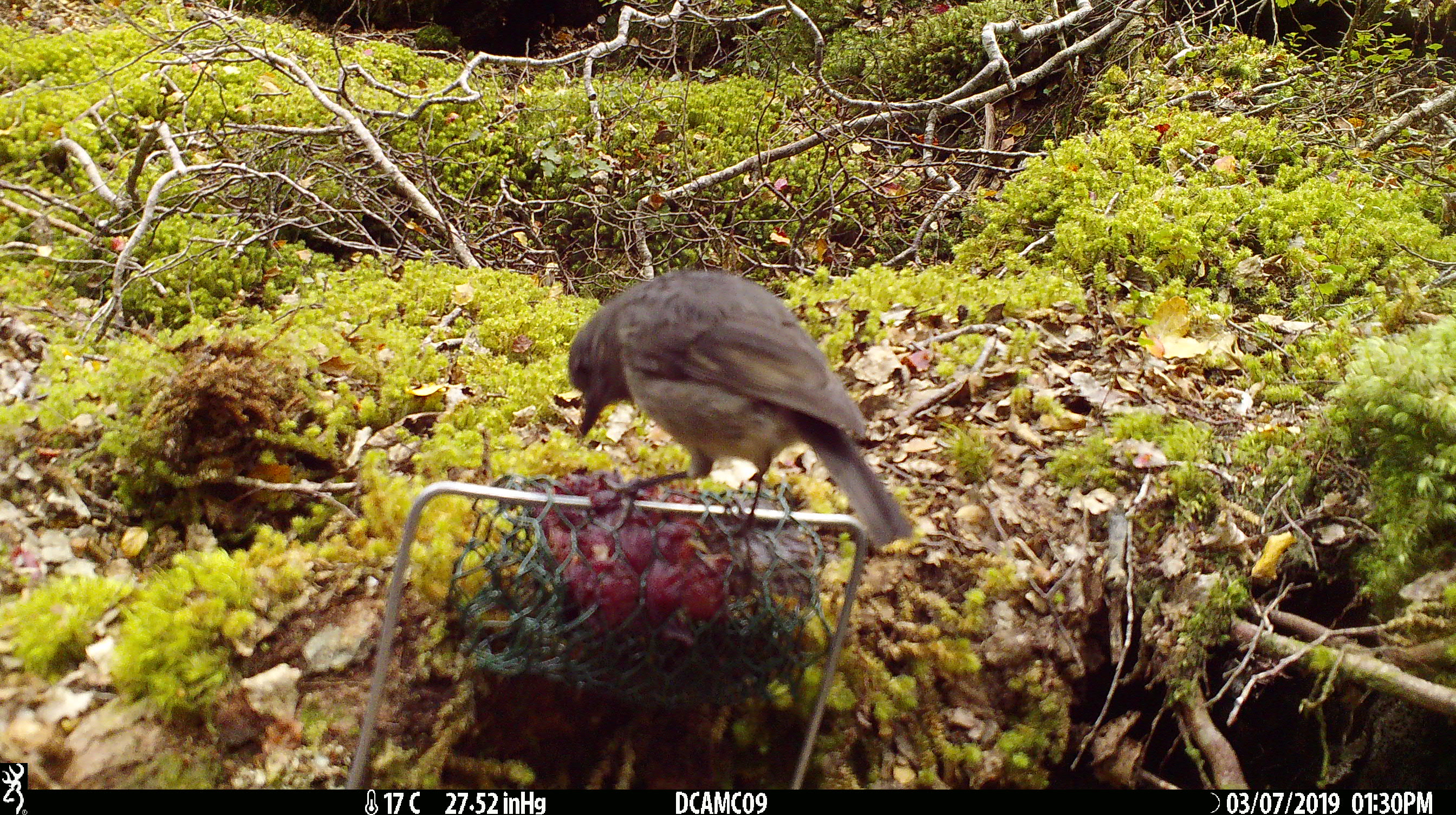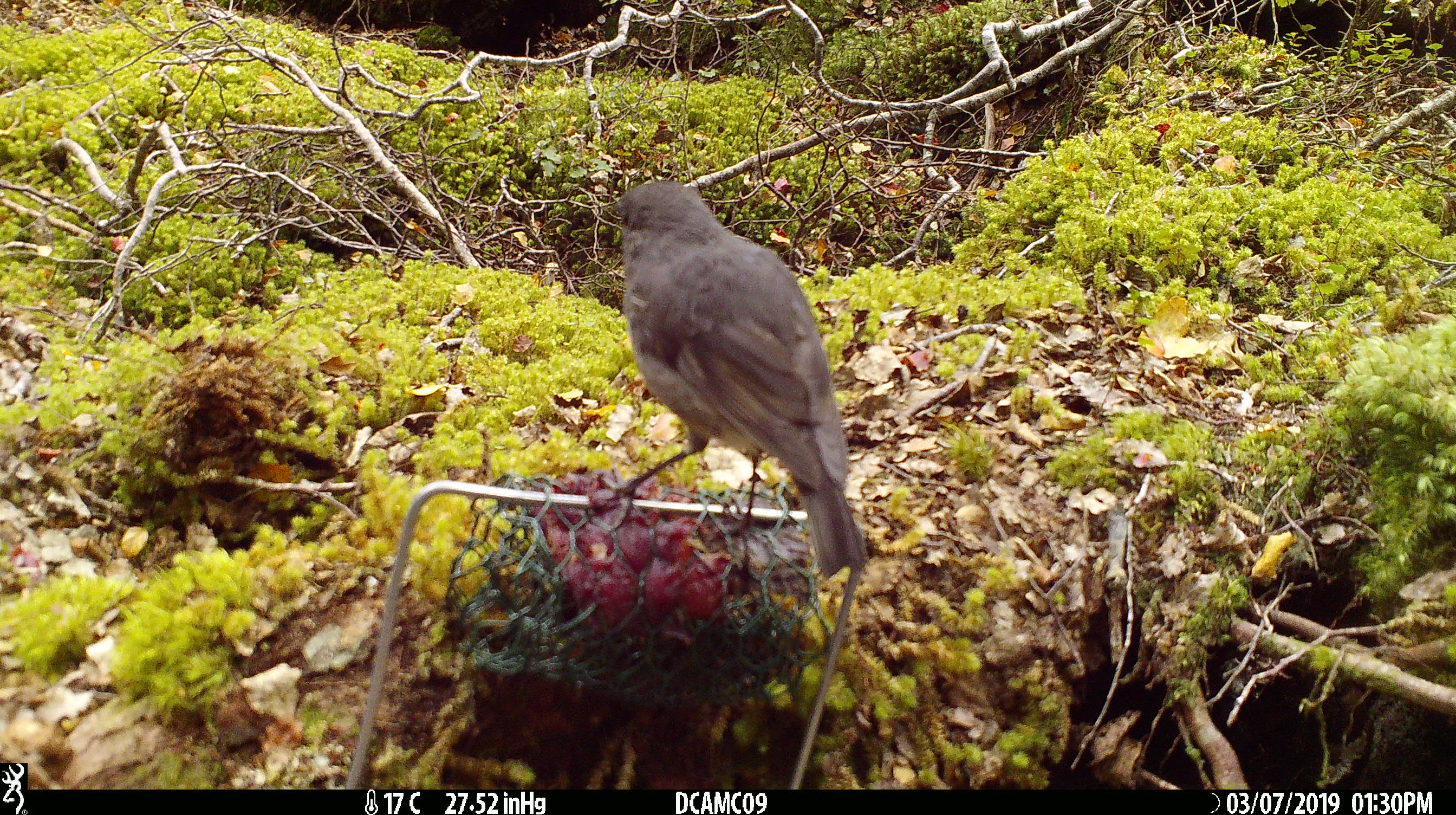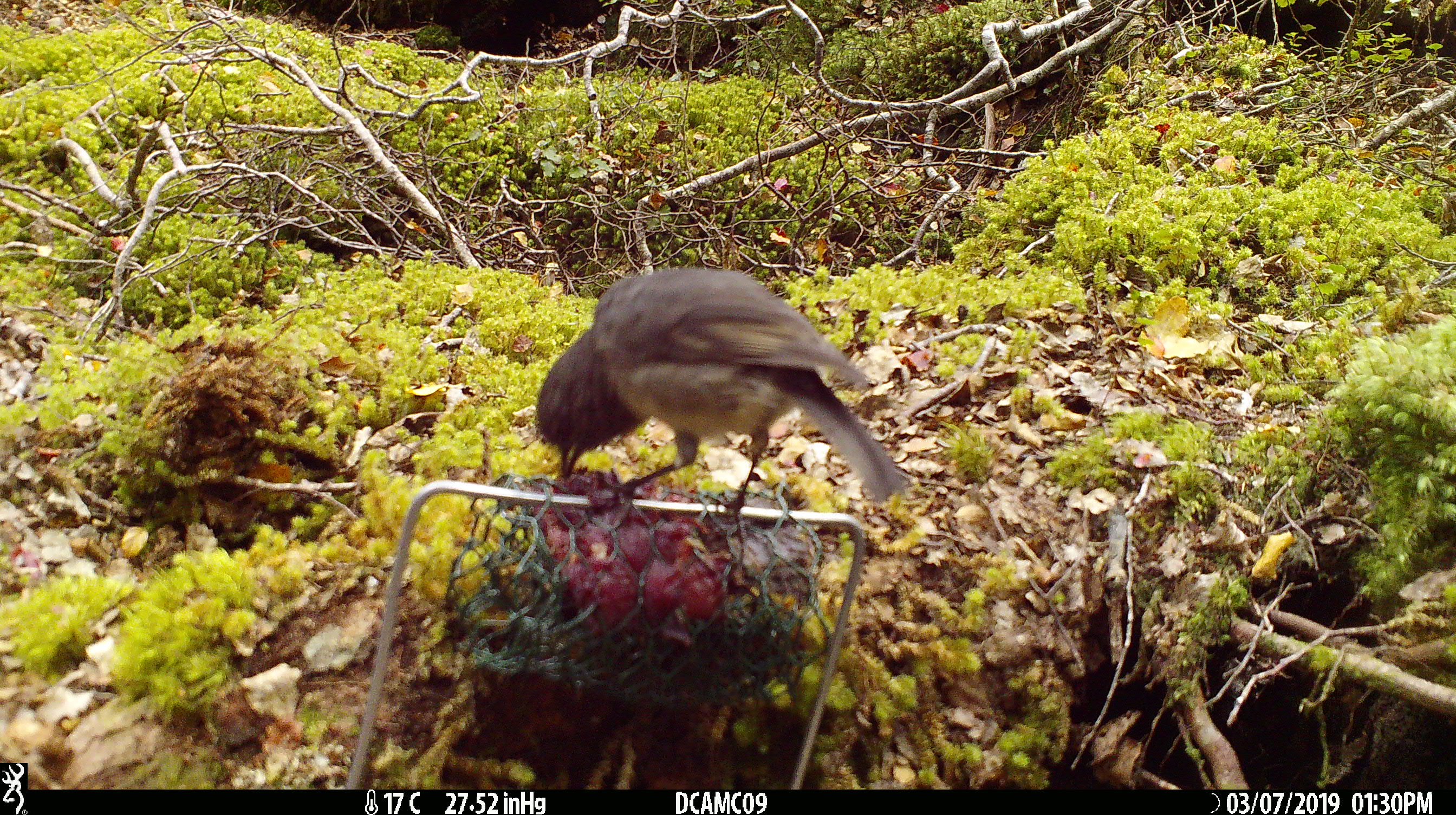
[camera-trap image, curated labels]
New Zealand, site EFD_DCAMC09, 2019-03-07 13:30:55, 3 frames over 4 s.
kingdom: Animalia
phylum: Chordata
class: Aves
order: Passeriformes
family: Petroicidae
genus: Petroica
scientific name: Petroica australis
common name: new zealand robin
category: robin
Robin (new zealand robin) (Petroica australis).